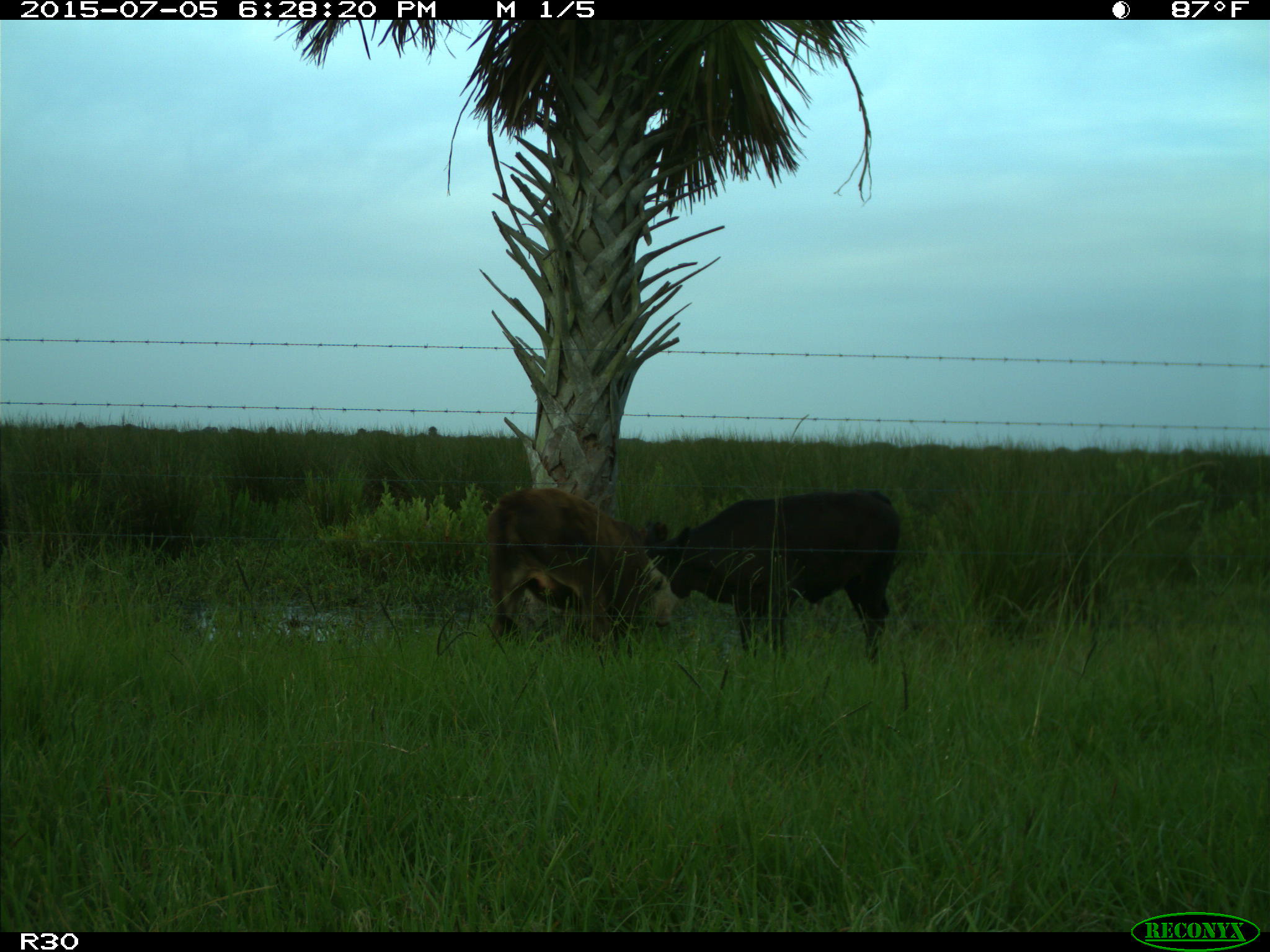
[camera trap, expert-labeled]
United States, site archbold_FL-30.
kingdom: Animalia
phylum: Chordata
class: Mammalia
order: Artiodactyla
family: Bovidae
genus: Bos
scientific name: Bos taurus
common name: domestic cow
Bos taurus (domestic cow).